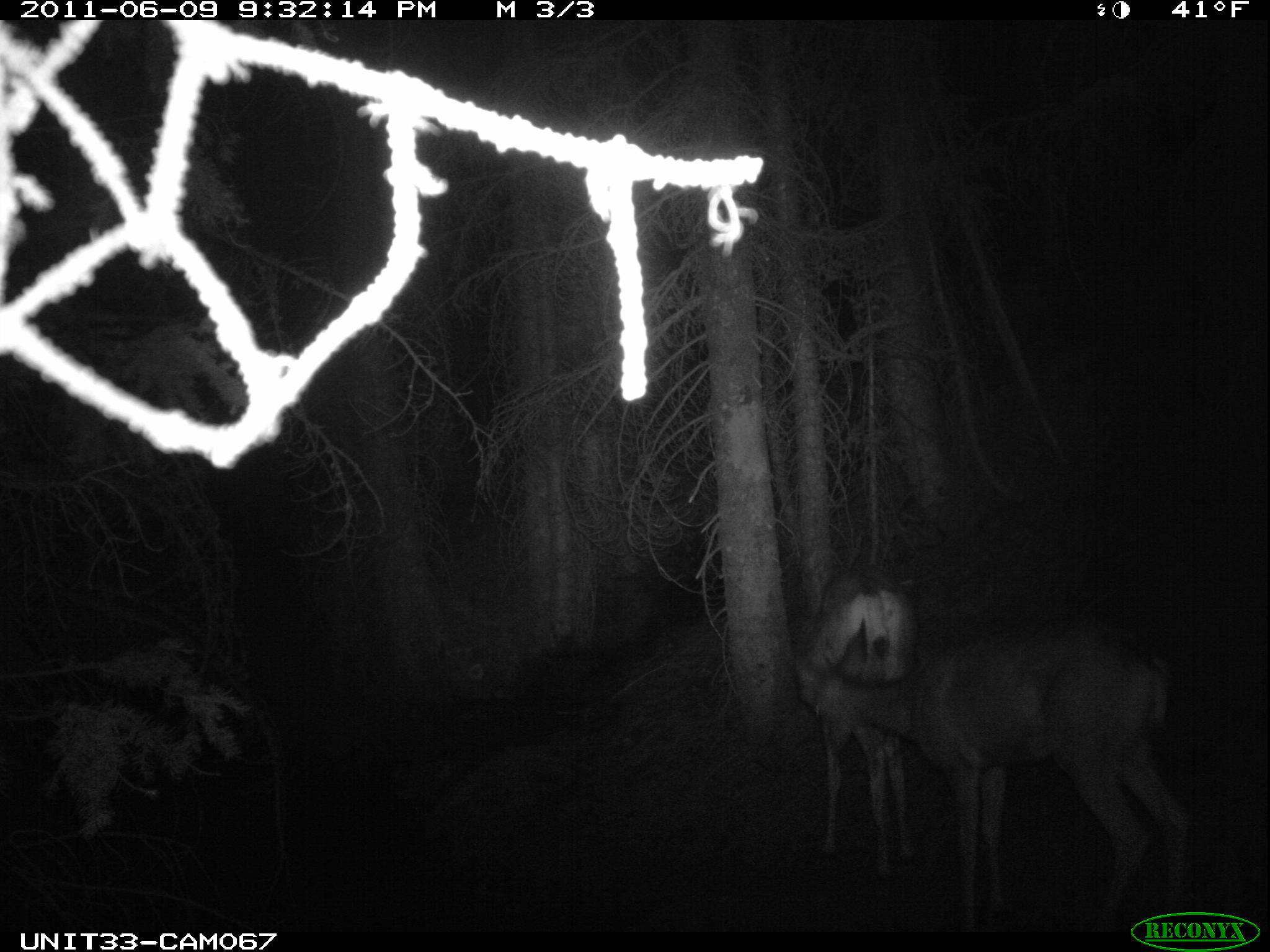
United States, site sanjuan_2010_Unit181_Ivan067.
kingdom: Animalia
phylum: Chordata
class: Mammalia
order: Artiodactyla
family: Cervidae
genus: Odocoileus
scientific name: Odocoileus hemionus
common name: mule deer